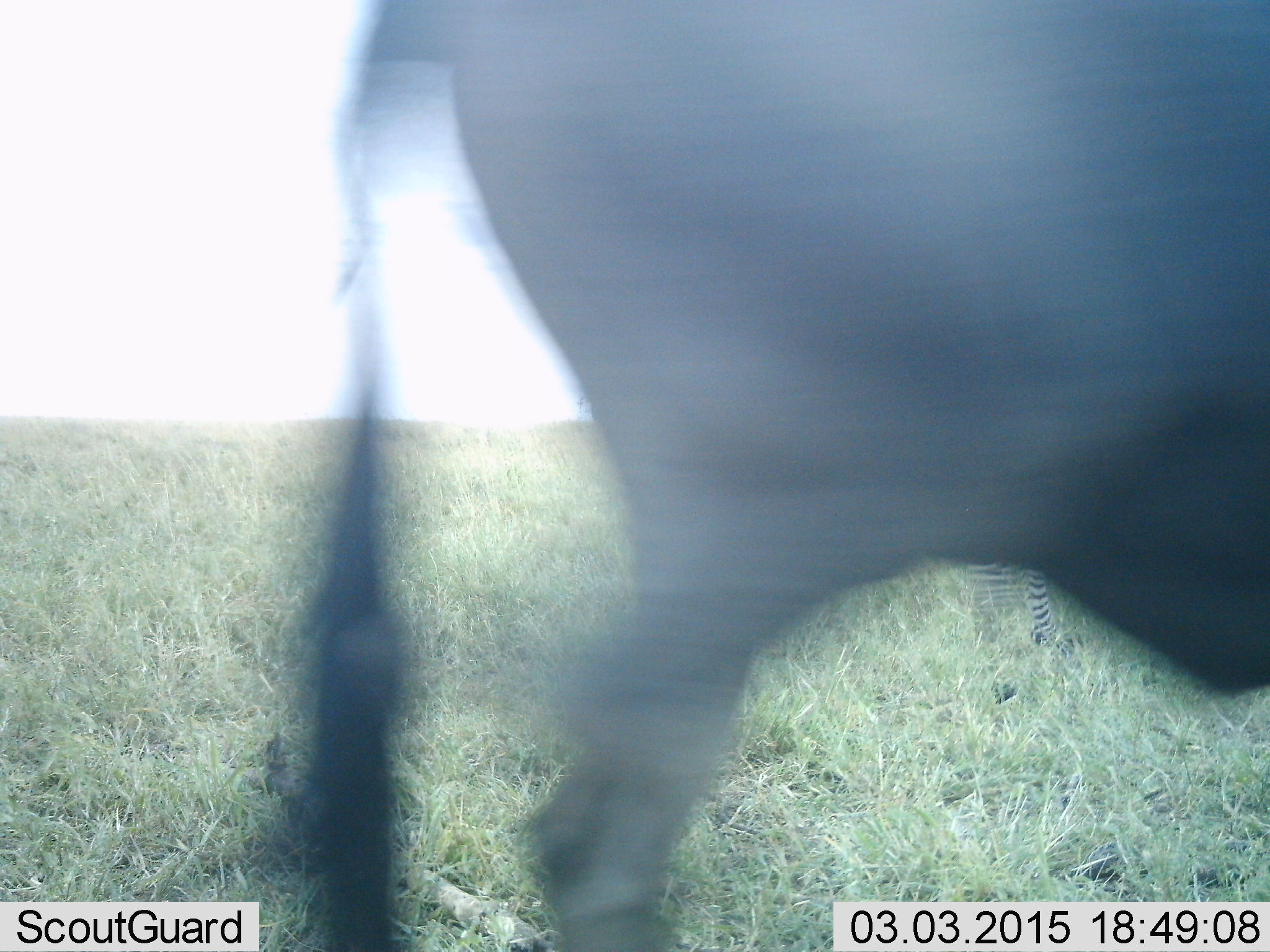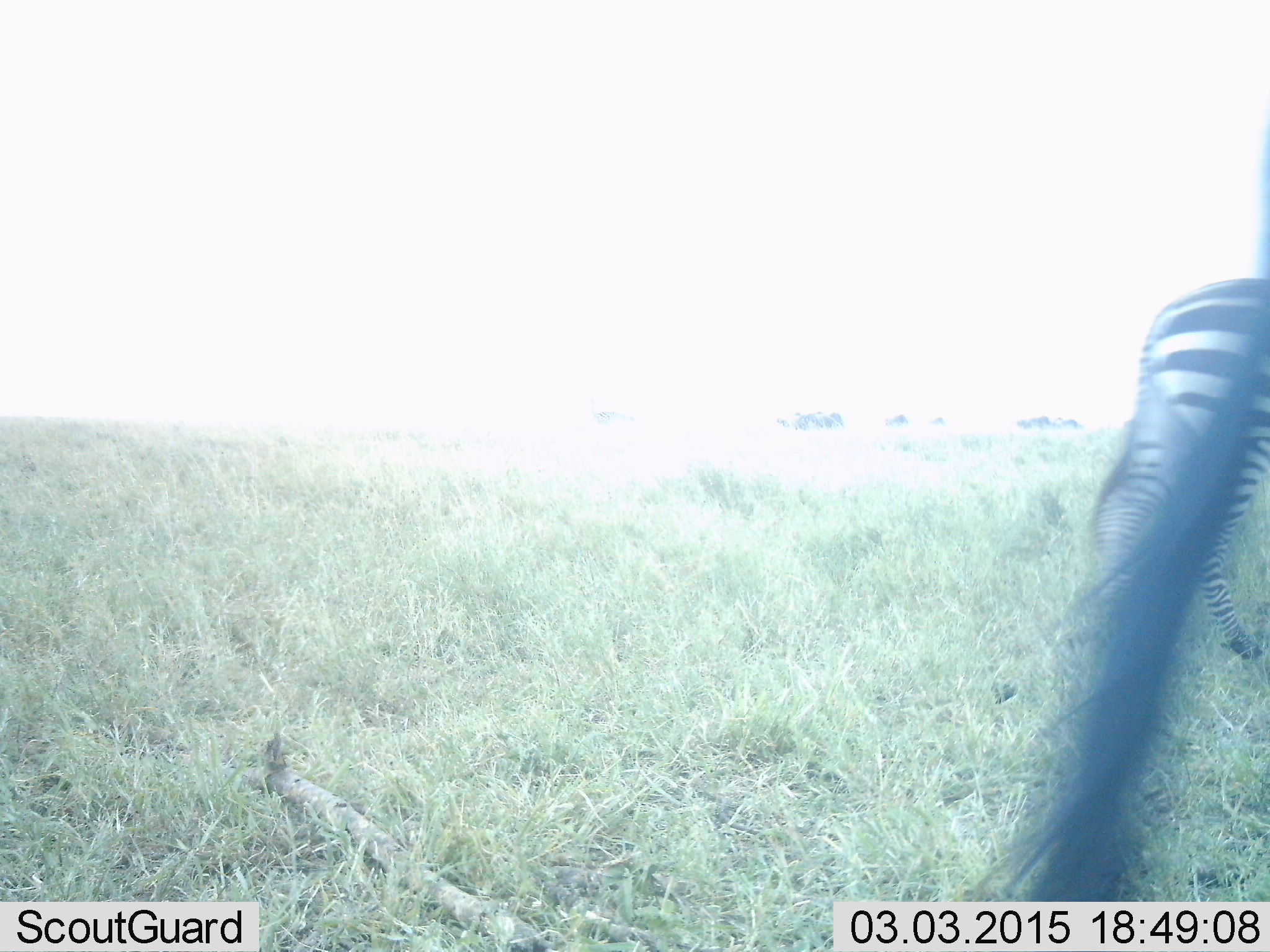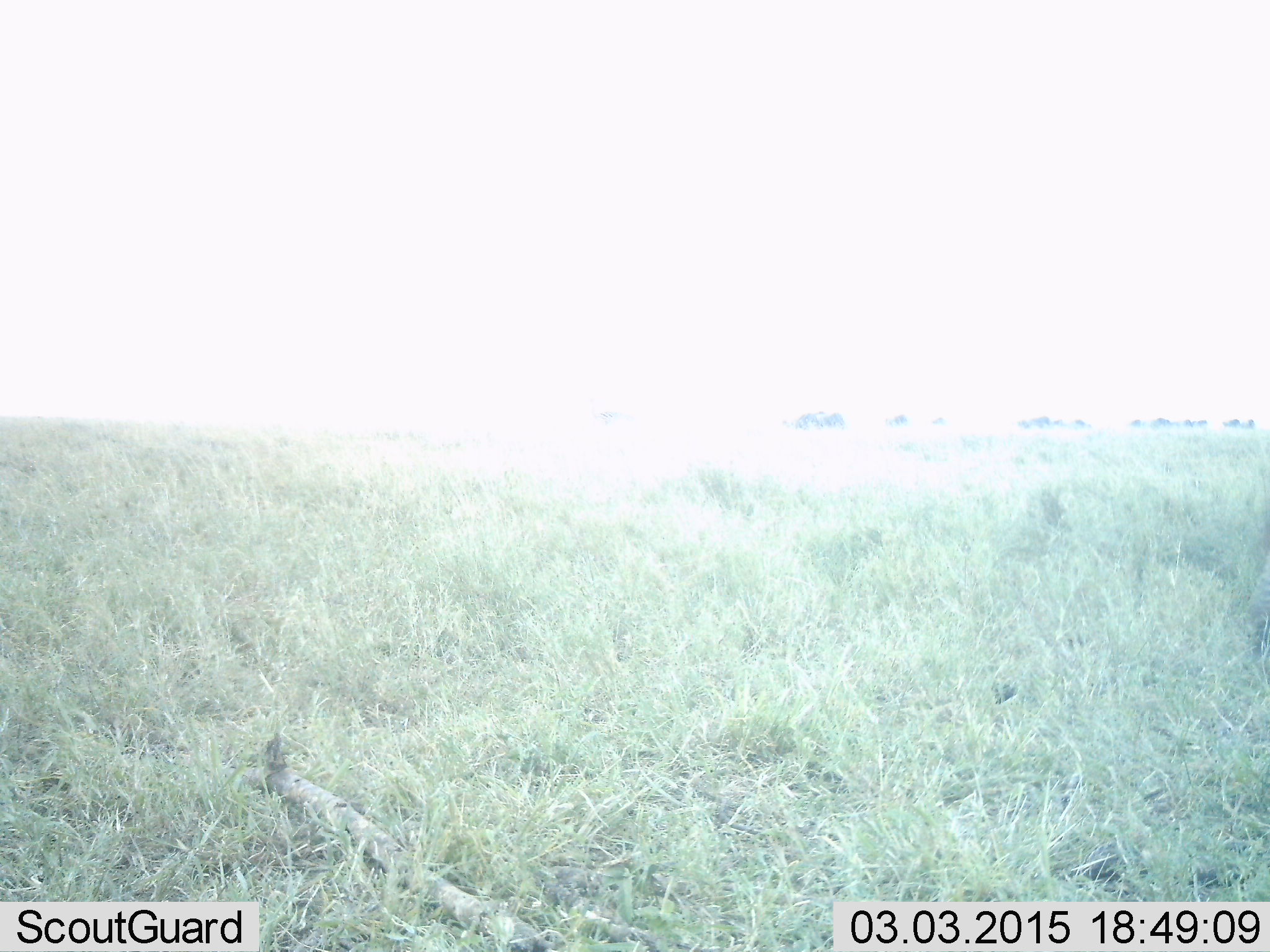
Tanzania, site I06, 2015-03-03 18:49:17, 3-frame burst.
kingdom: Animalia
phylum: Chordata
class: Mammalia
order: Perissodactyla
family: Equidae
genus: Equus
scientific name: Equus quagga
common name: plains zebra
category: zebra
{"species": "zebra (plains zebra) (Equus quagga)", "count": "1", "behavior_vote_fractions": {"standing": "14%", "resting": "0%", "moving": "86%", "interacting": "0%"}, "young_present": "0%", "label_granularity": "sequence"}